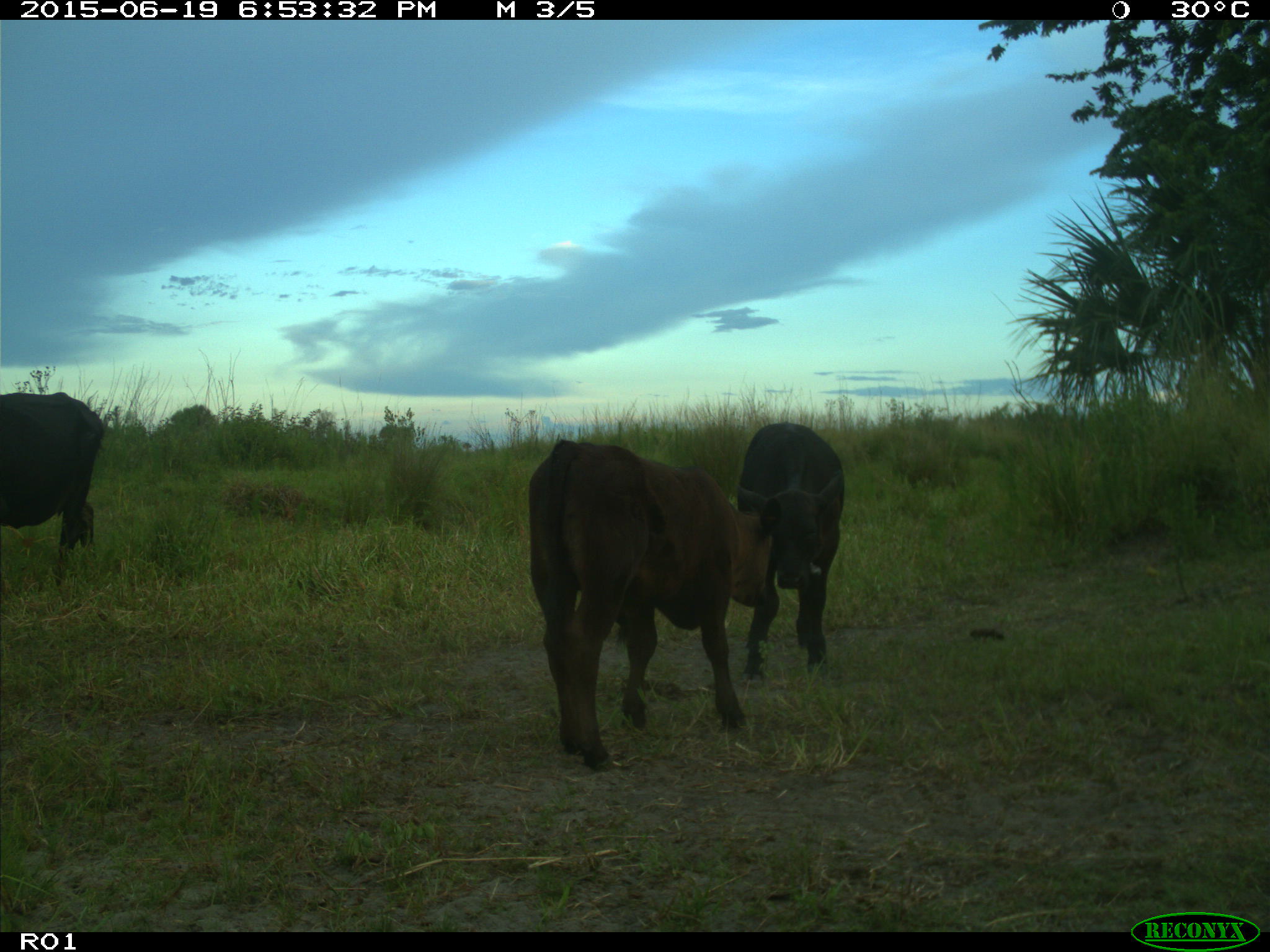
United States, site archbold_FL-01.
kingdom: Animalia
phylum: Chordata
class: Mammalia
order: Artiodactyla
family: Bovidae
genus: Bos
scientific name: Bos taurus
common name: domestic cow